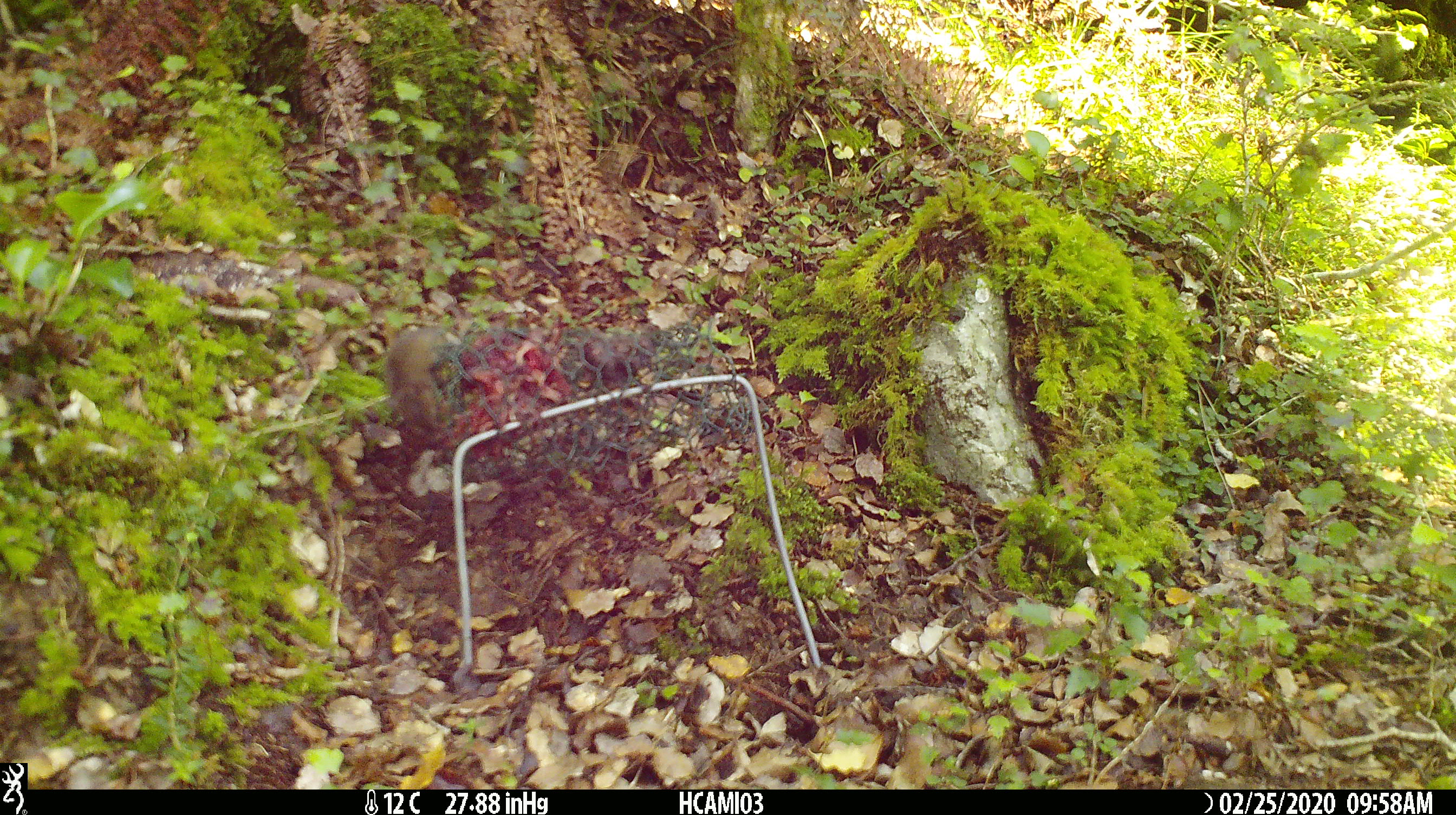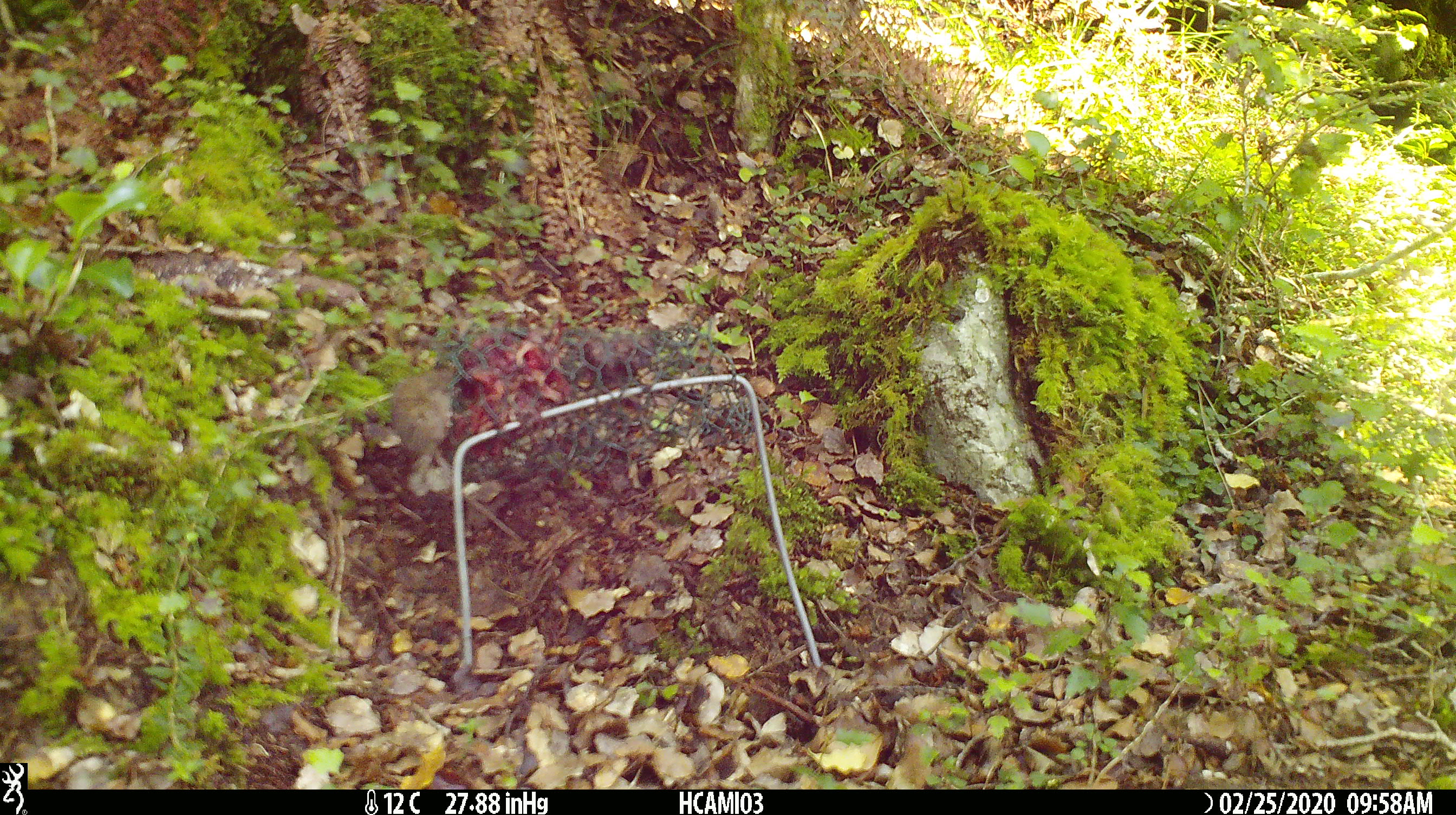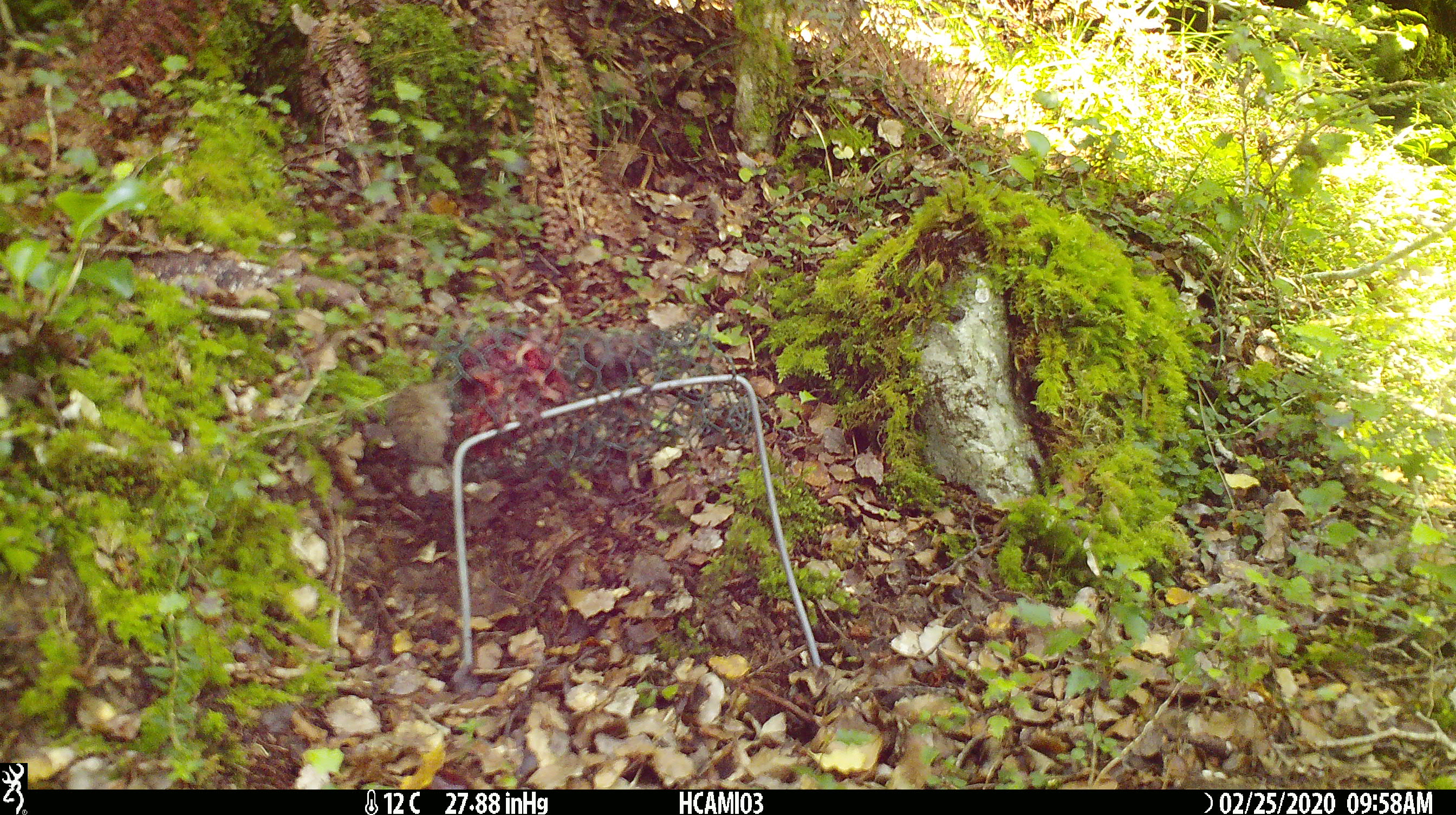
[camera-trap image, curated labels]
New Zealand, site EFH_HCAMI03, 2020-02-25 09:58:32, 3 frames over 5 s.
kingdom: Animalia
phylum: Chordata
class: Mammalia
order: Rodentia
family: Muridae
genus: Mus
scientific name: Mus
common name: mouse